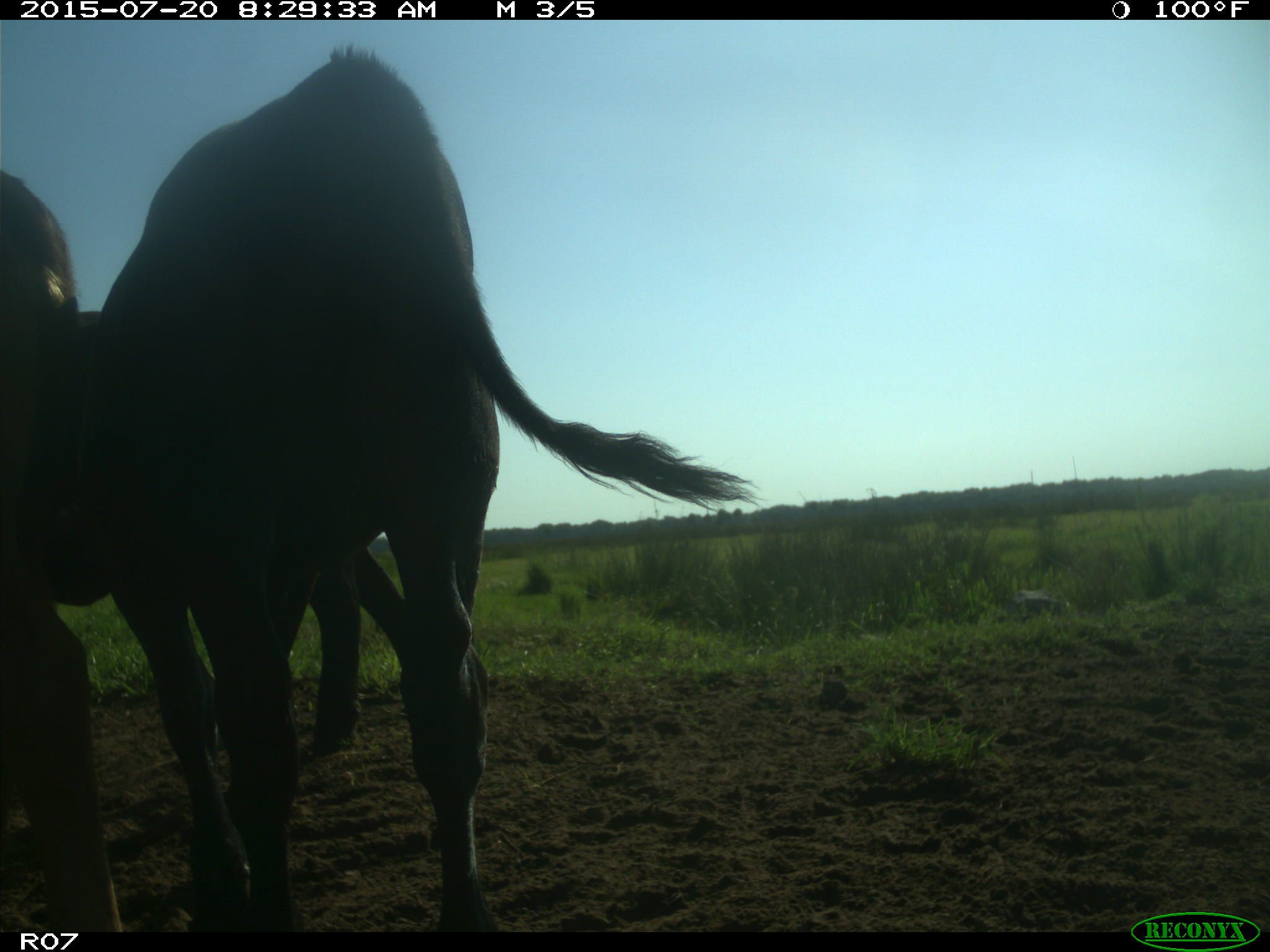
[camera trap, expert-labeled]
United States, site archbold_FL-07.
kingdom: Animalia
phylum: Chordata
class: Mammalia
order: Artiodactyla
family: Bovidae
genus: Bos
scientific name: Bos taurus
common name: domestic cow